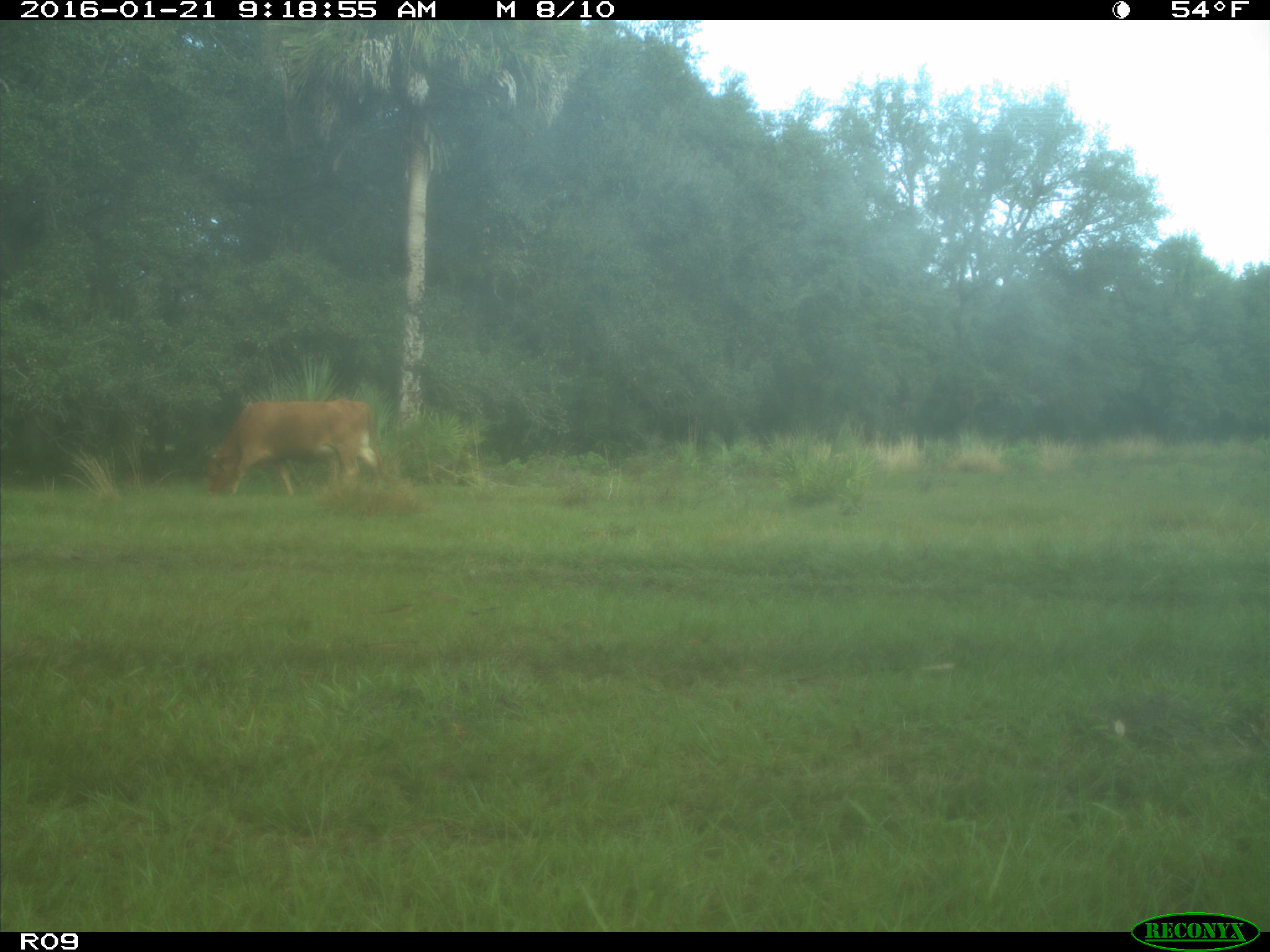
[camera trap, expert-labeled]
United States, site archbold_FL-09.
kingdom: Animalia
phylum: Chordata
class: Mammalia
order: Artiodactyla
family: Bovidae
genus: Bos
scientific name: Bos taurus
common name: domestic cow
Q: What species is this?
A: Bos taurus (domestic cow).